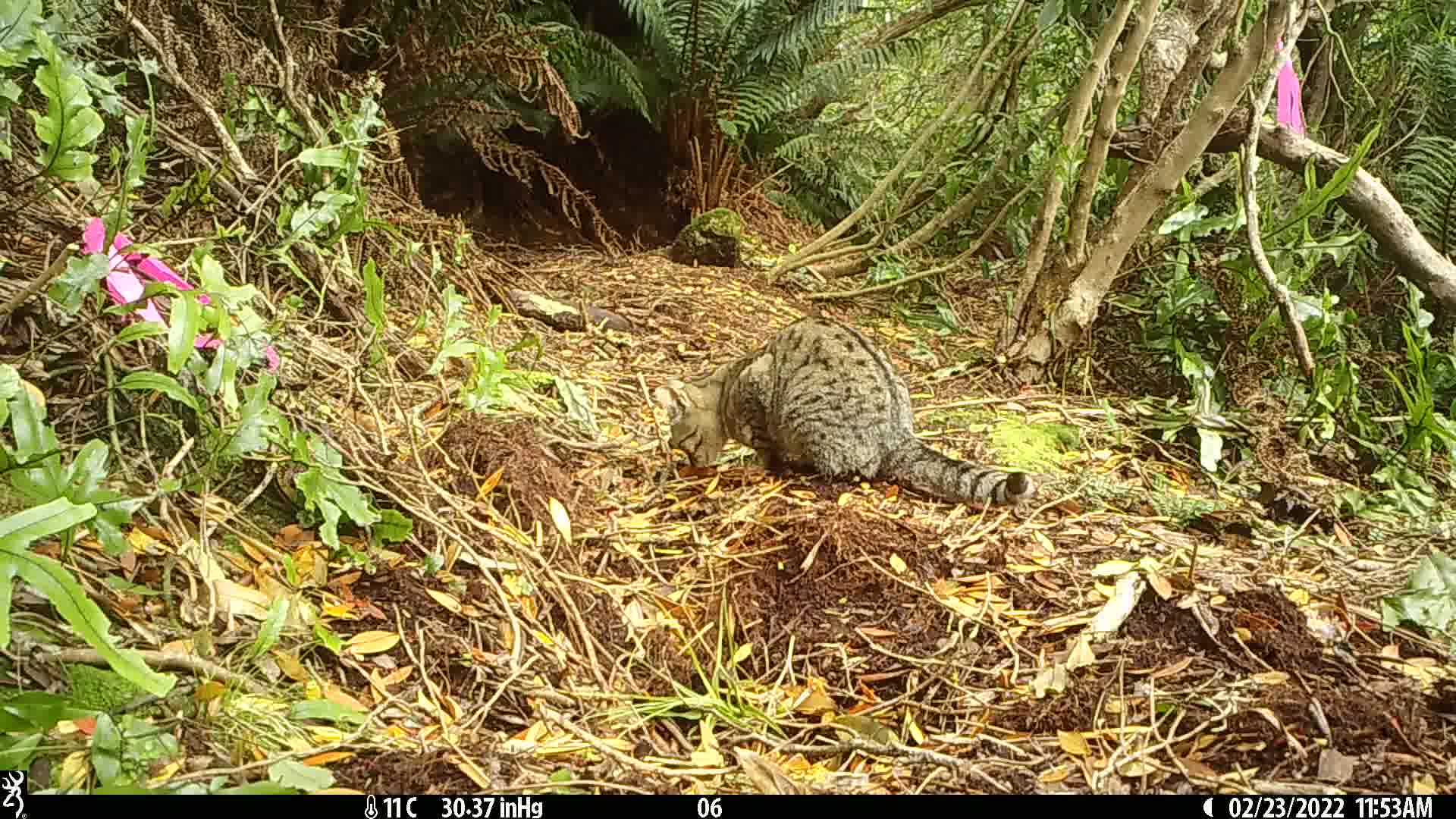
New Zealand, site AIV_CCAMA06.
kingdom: Animalia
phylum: Chordata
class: Mammalia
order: Carnivora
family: Felidae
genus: Felis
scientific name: Felis catus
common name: domestic cat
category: cat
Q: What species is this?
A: Cat (domestic cat) (Felis catus).